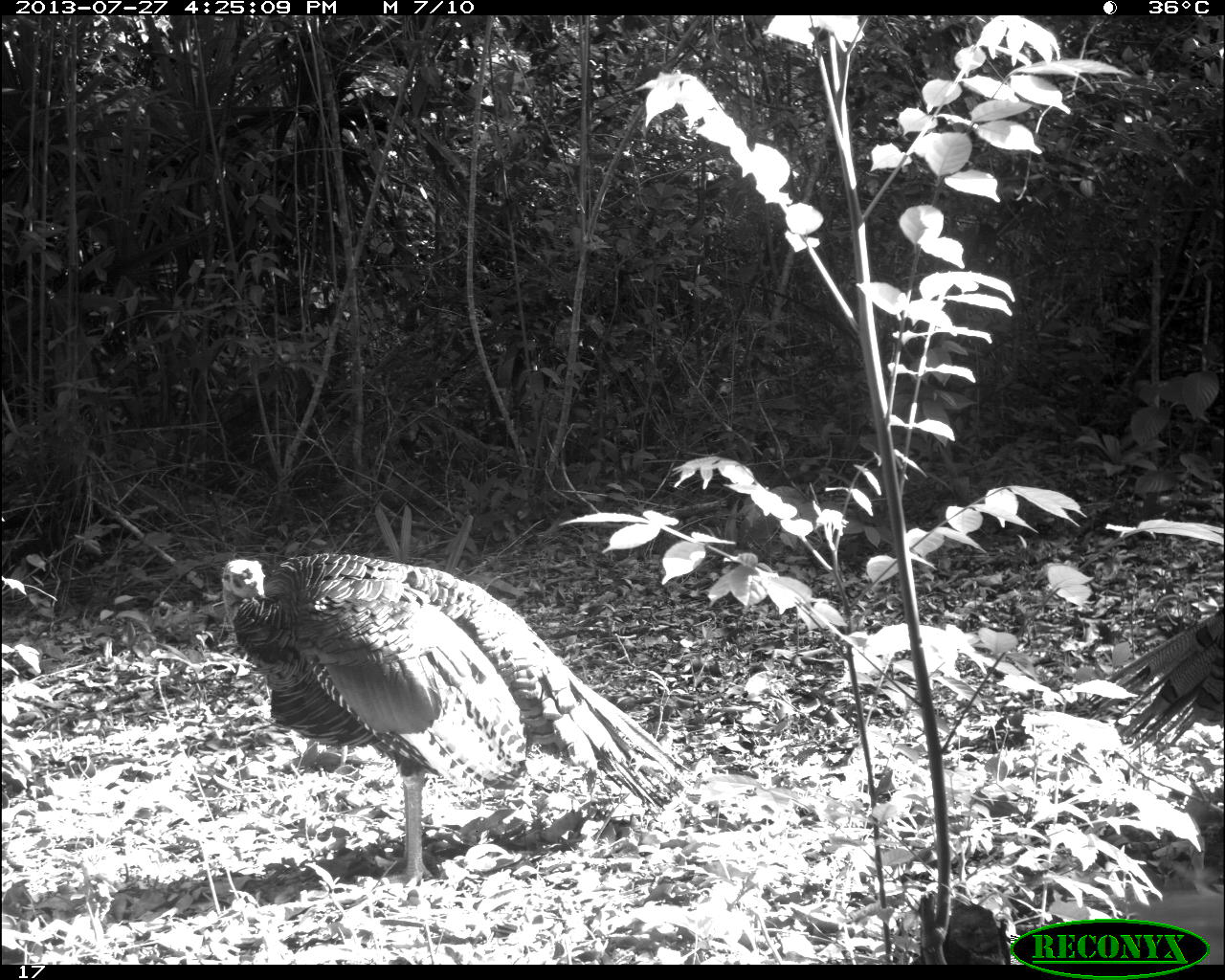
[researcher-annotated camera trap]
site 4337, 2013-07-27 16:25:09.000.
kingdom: Animalia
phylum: Chordata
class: Aves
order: Galliformes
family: Phasianidae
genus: Meleagris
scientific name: Meleagris ocellata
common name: ocellated turkey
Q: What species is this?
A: Meleagris ocellata (ocellated turkey).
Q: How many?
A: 2.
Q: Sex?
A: Male.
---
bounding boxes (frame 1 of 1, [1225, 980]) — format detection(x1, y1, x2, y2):
meleagris ocellata: detection(220, 552, 689, 891); detection(1106, 603, 1225, 756)